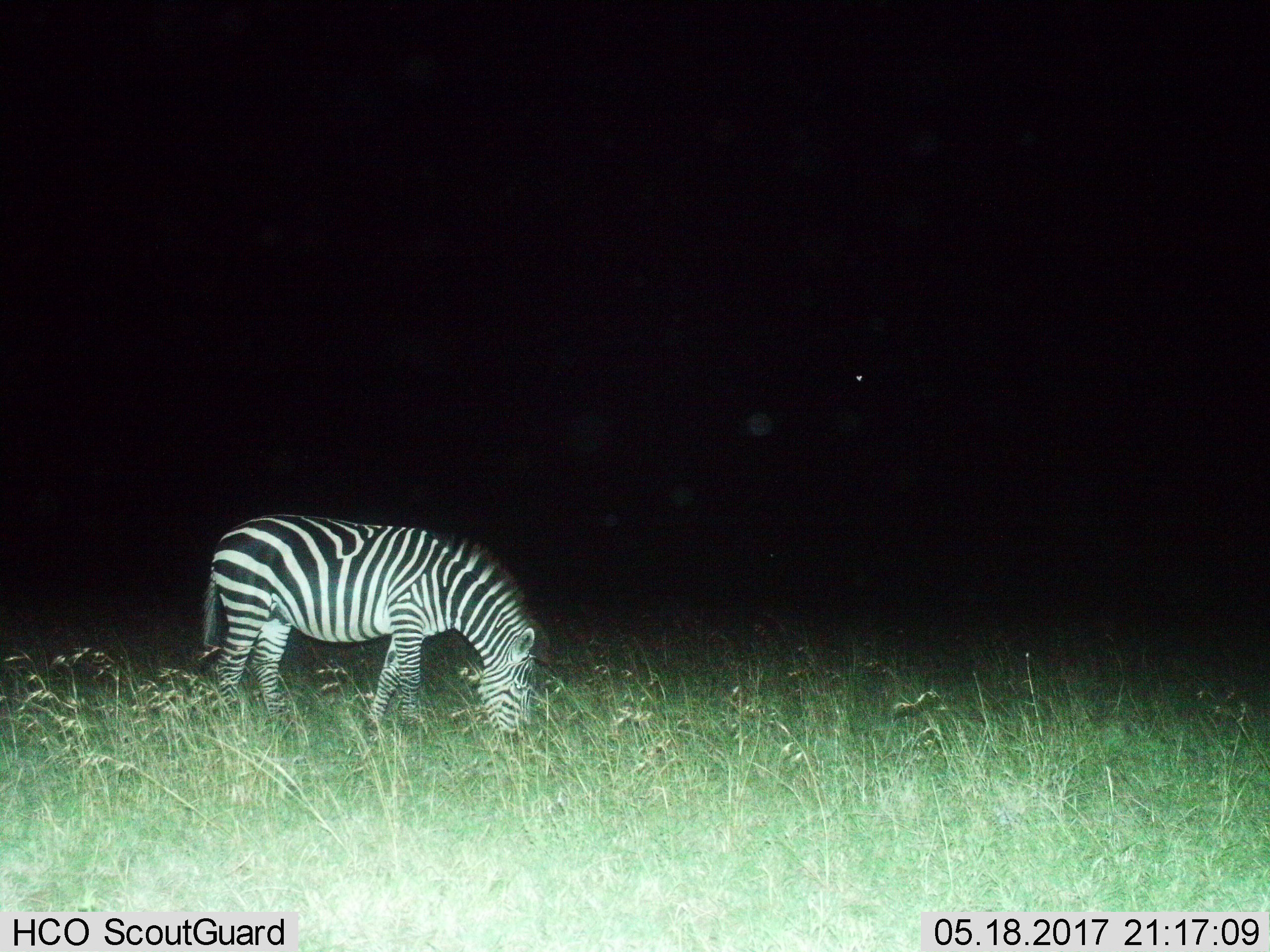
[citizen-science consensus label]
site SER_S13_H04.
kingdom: Animalia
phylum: Chordata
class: Mammalia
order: Perissodactyla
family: Equidae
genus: Equus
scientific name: Equus quagga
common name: plains zebra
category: zebraplains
Zebraplains (plains zebra) (Equus quagga), count 1. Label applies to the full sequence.